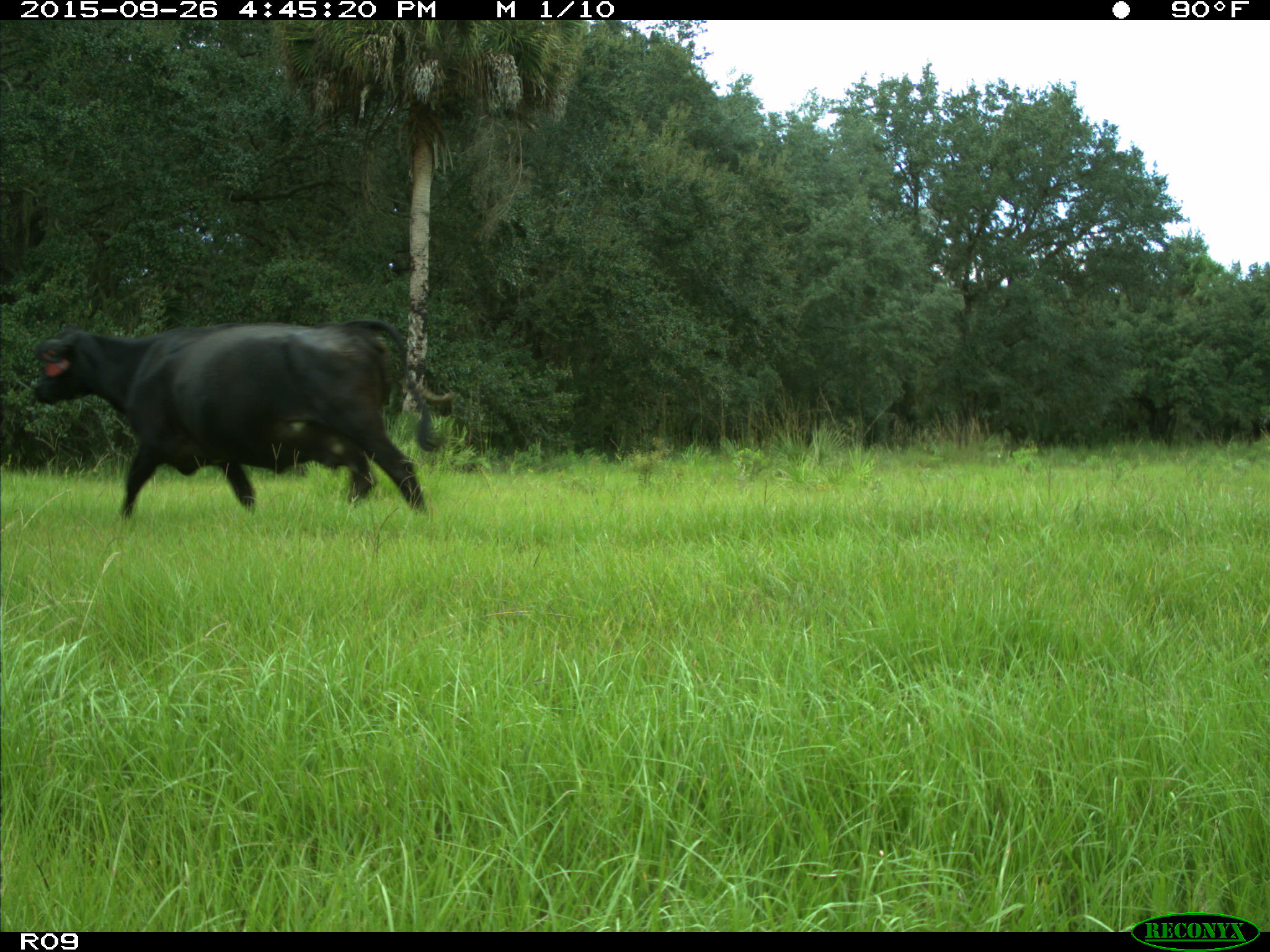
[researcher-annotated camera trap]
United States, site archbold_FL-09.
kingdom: Animalia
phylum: Chordata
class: Mammalia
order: Artiodactyla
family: Bovidae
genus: Bos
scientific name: Bos taurus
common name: domestic cow